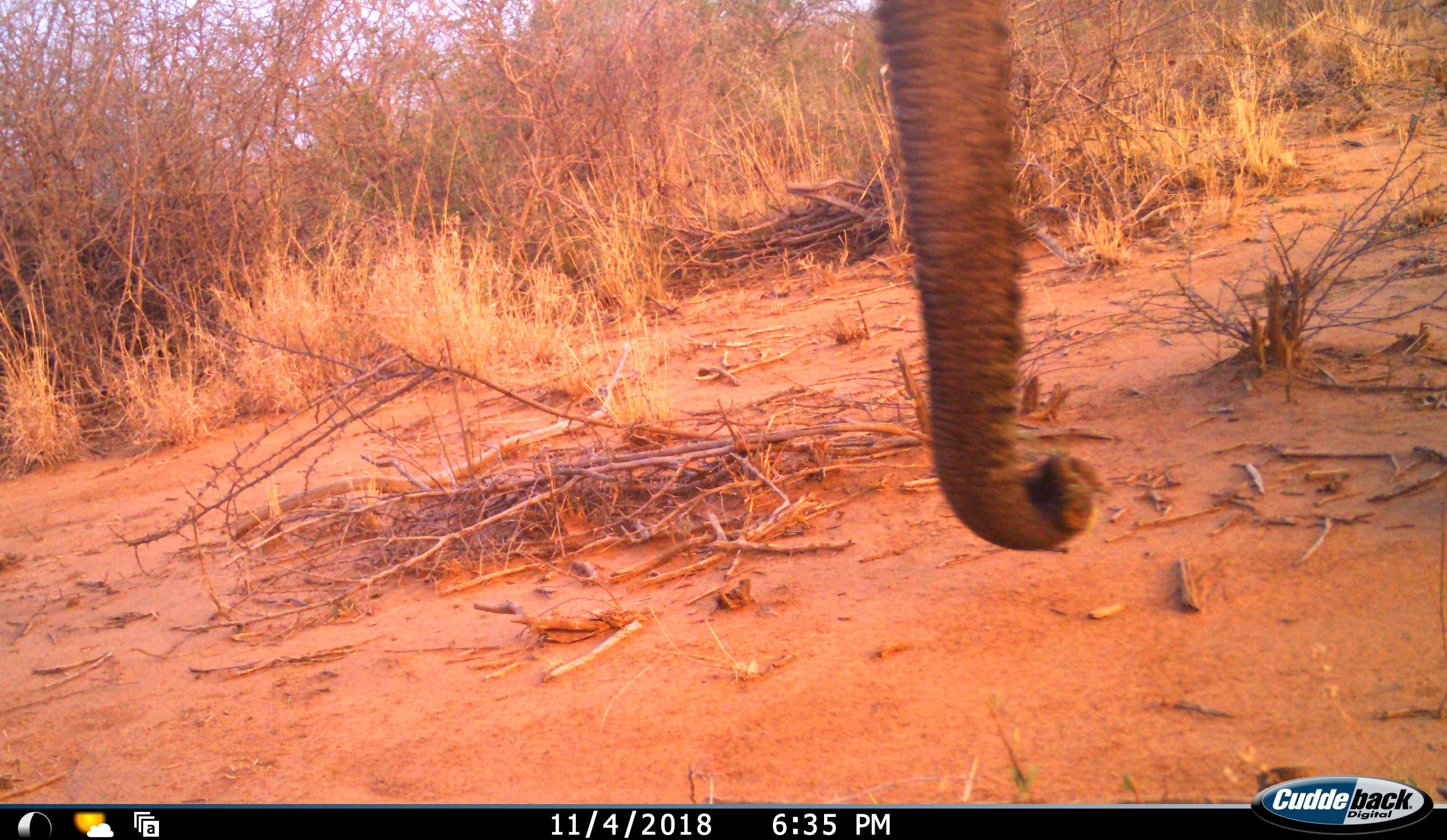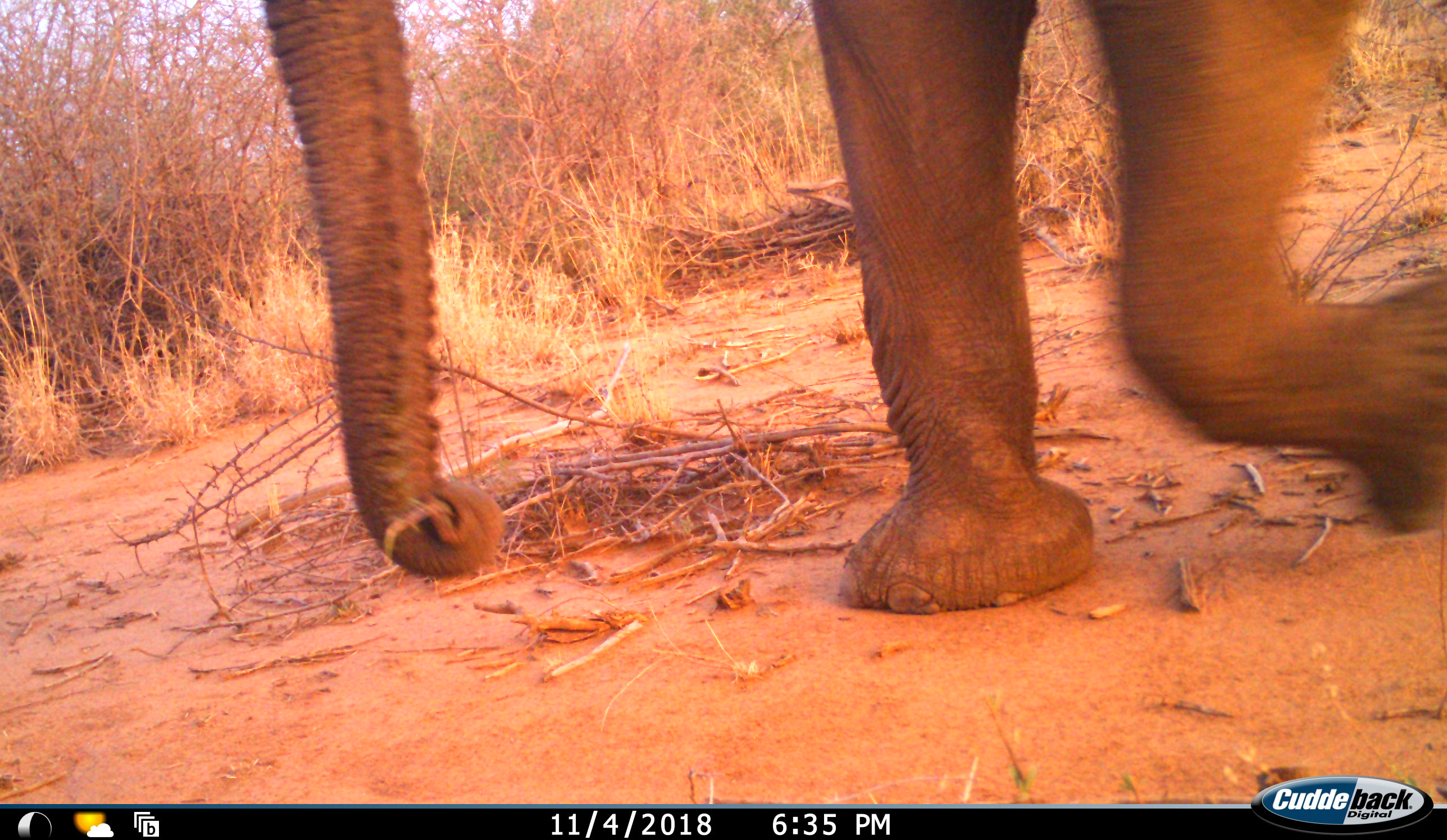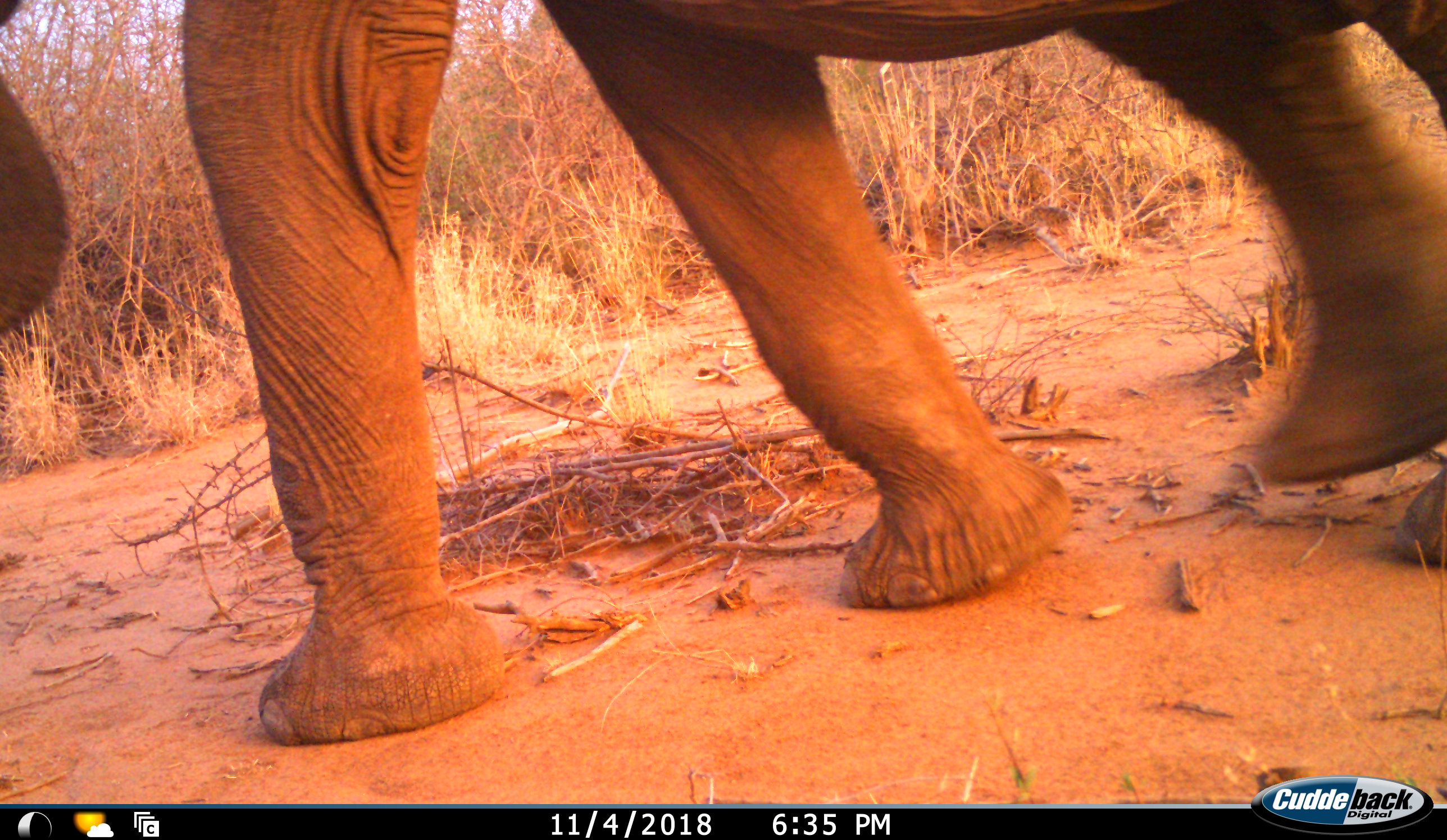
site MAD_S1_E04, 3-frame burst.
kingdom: Animalia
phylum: Chordata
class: Mammalia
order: Proboscidea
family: Elephantidae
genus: Loxodonta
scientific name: Loxodonta africana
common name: african bush elephant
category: elephant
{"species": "elephant (african bush elephant) (Loxodonta africana)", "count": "1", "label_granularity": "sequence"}